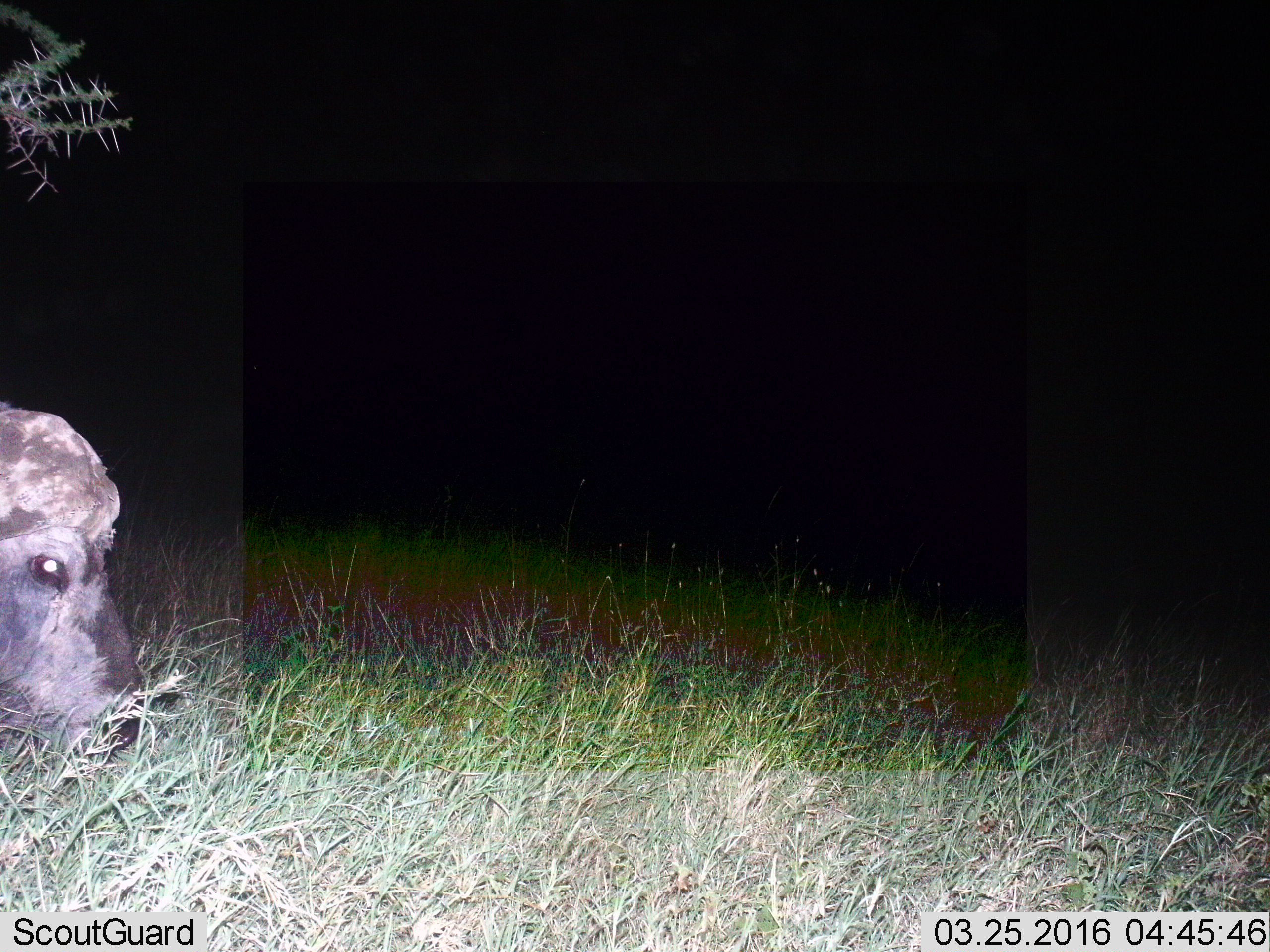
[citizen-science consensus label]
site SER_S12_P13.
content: unidentified animal